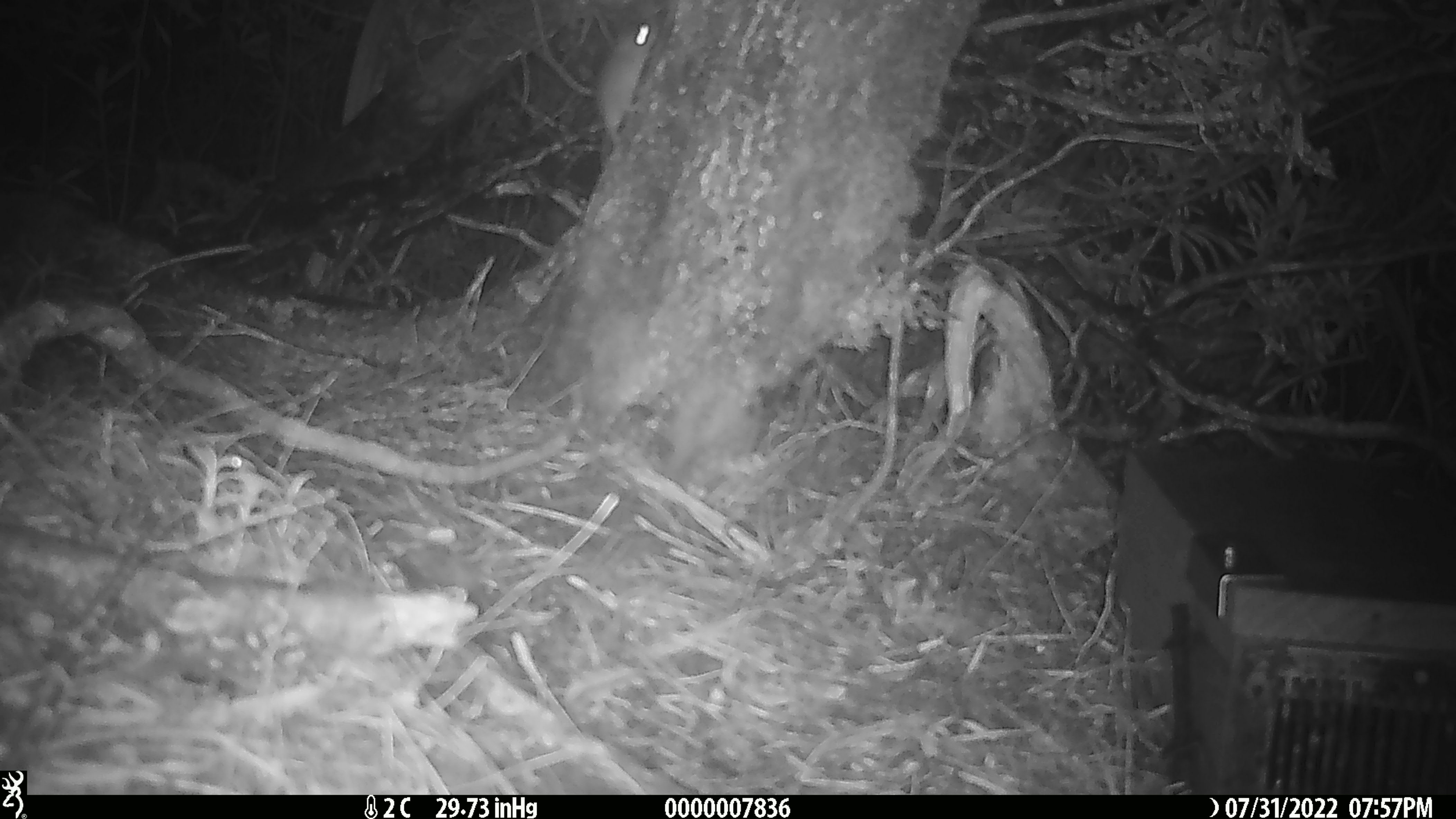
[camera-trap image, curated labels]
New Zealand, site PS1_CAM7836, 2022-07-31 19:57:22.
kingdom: Animalia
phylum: Chordata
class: Mammalia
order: Rodentia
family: Muridae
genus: Mus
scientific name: Mus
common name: mouse